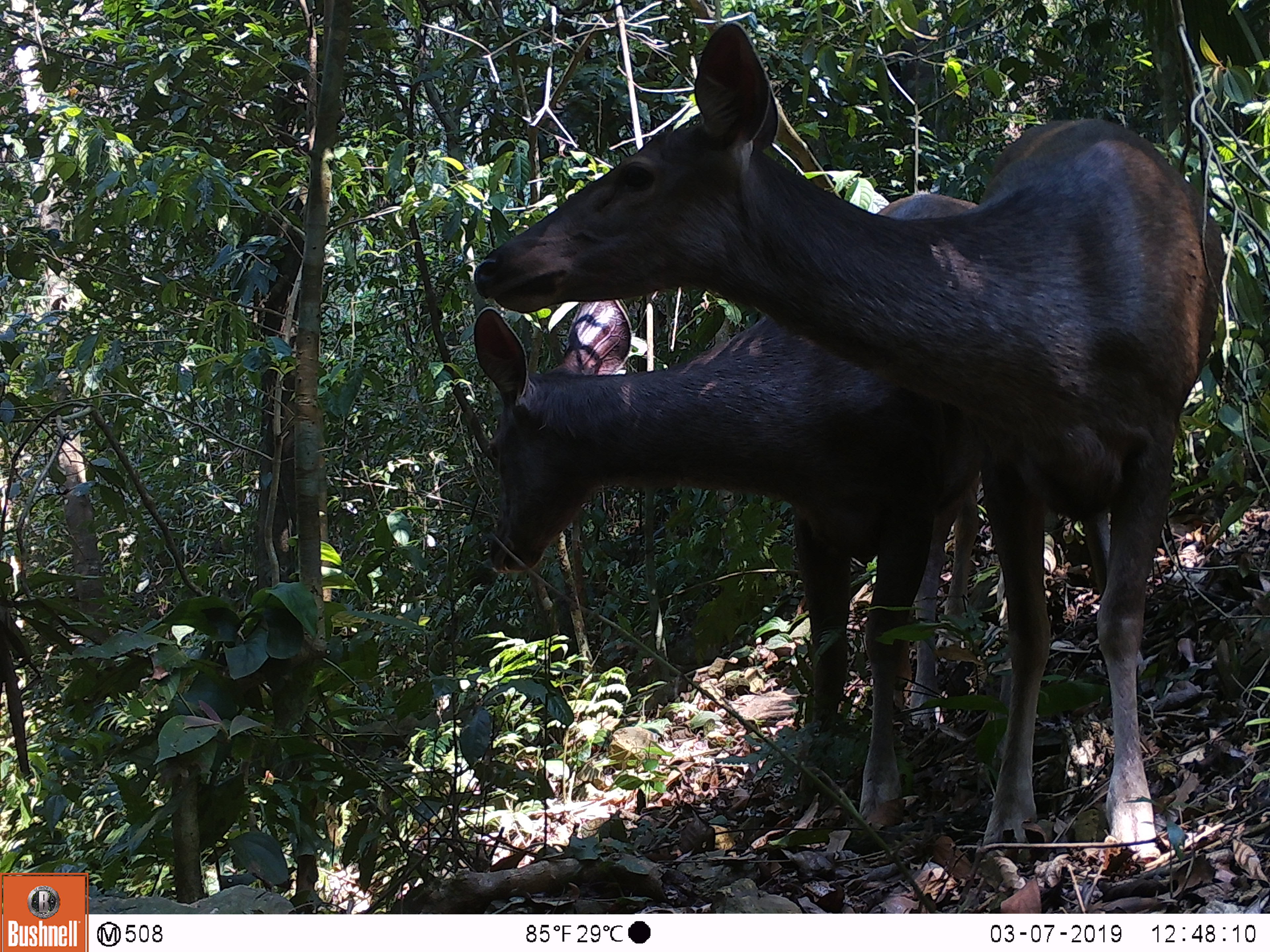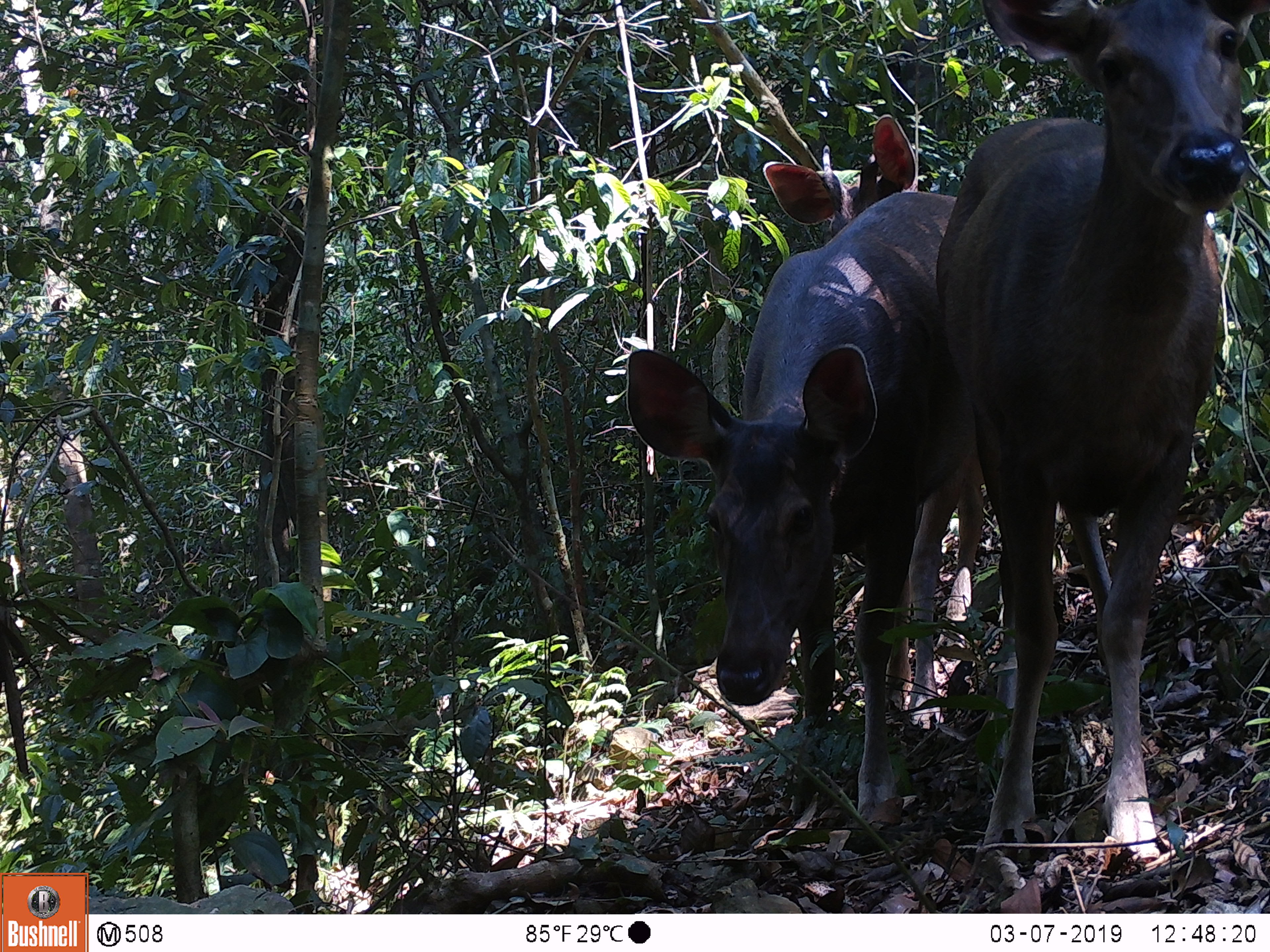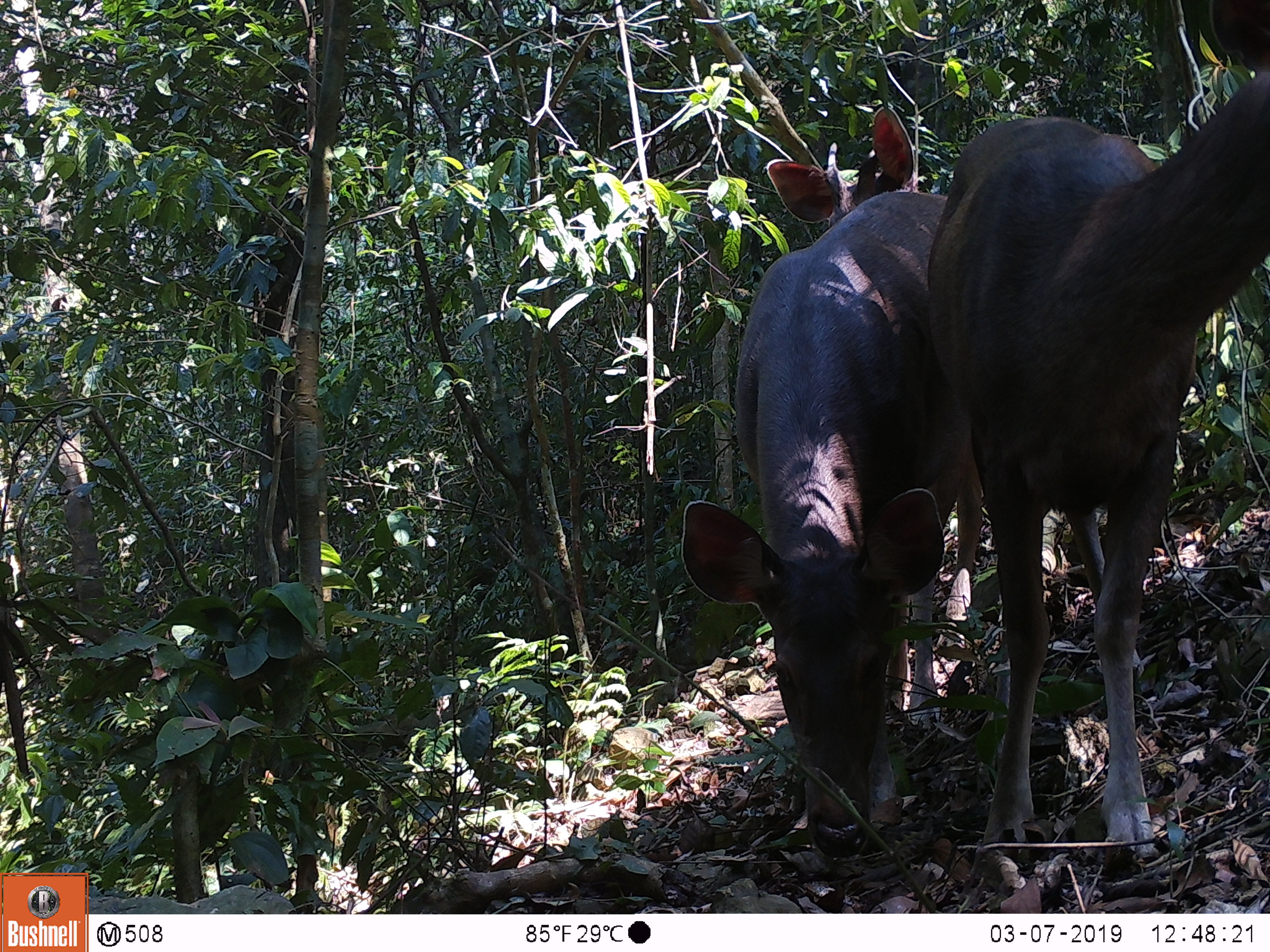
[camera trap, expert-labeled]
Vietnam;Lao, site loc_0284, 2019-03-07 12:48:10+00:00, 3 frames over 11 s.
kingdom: Animalia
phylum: Chordata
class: Mammalia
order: Artiodactyla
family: Cervidae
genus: Rusa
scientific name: Rusa unicolor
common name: sambar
Sambar (Rusa unicolor). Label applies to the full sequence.